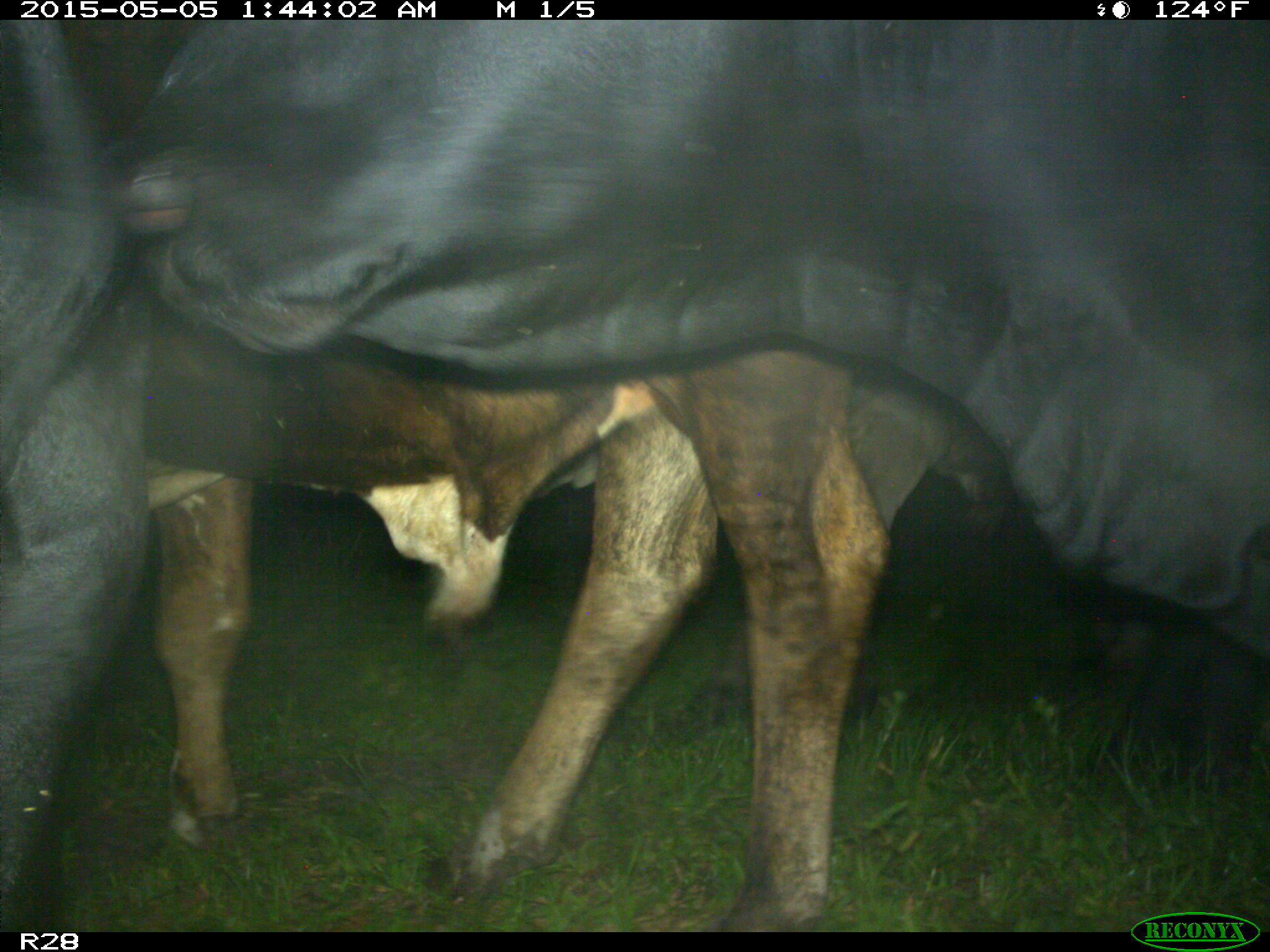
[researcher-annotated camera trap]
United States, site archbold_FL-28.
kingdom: Animalia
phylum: Chordata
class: Mammalia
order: Artiodactyla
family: Bovidae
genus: Bos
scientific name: Bos taurus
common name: domestic cow